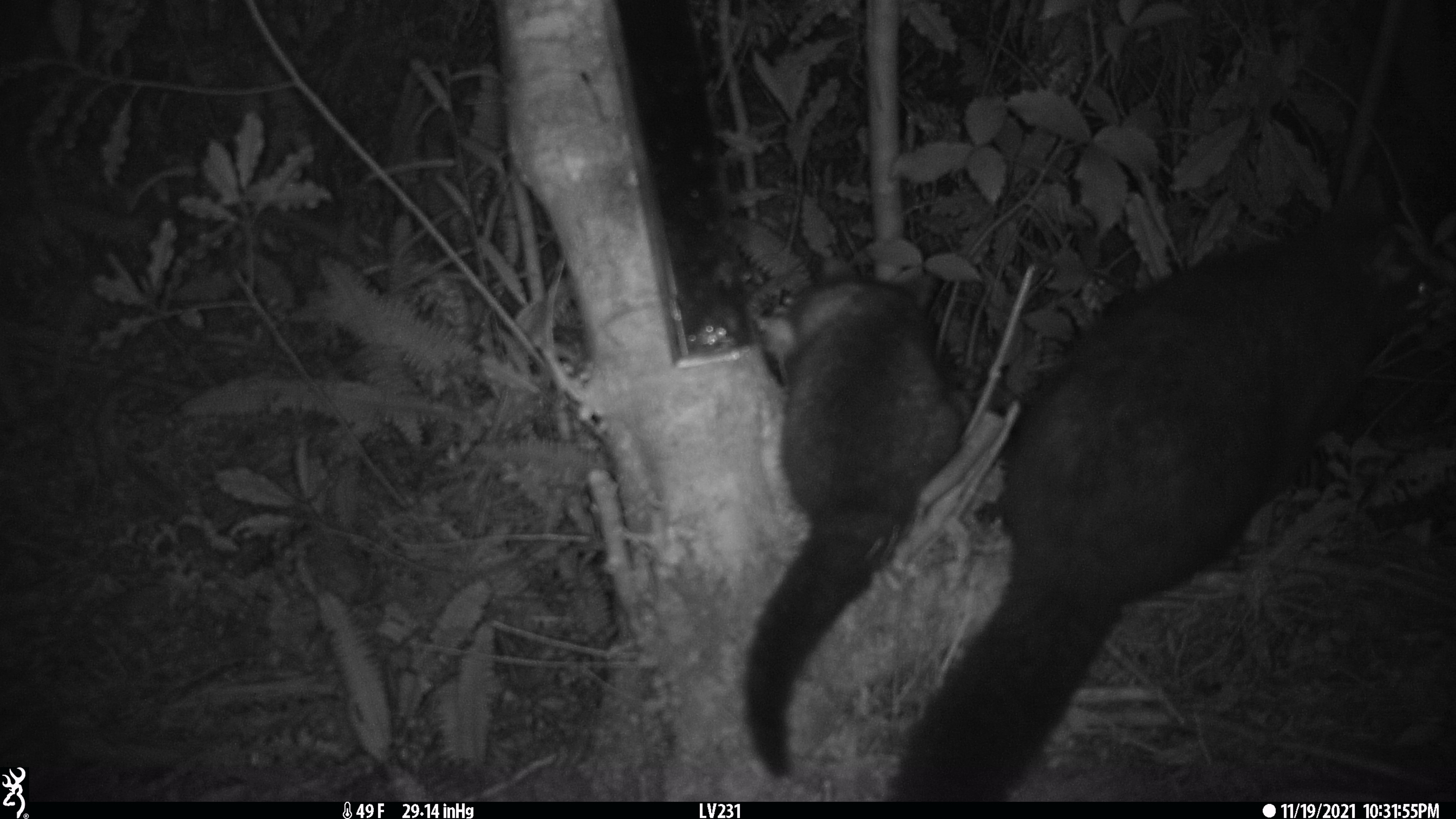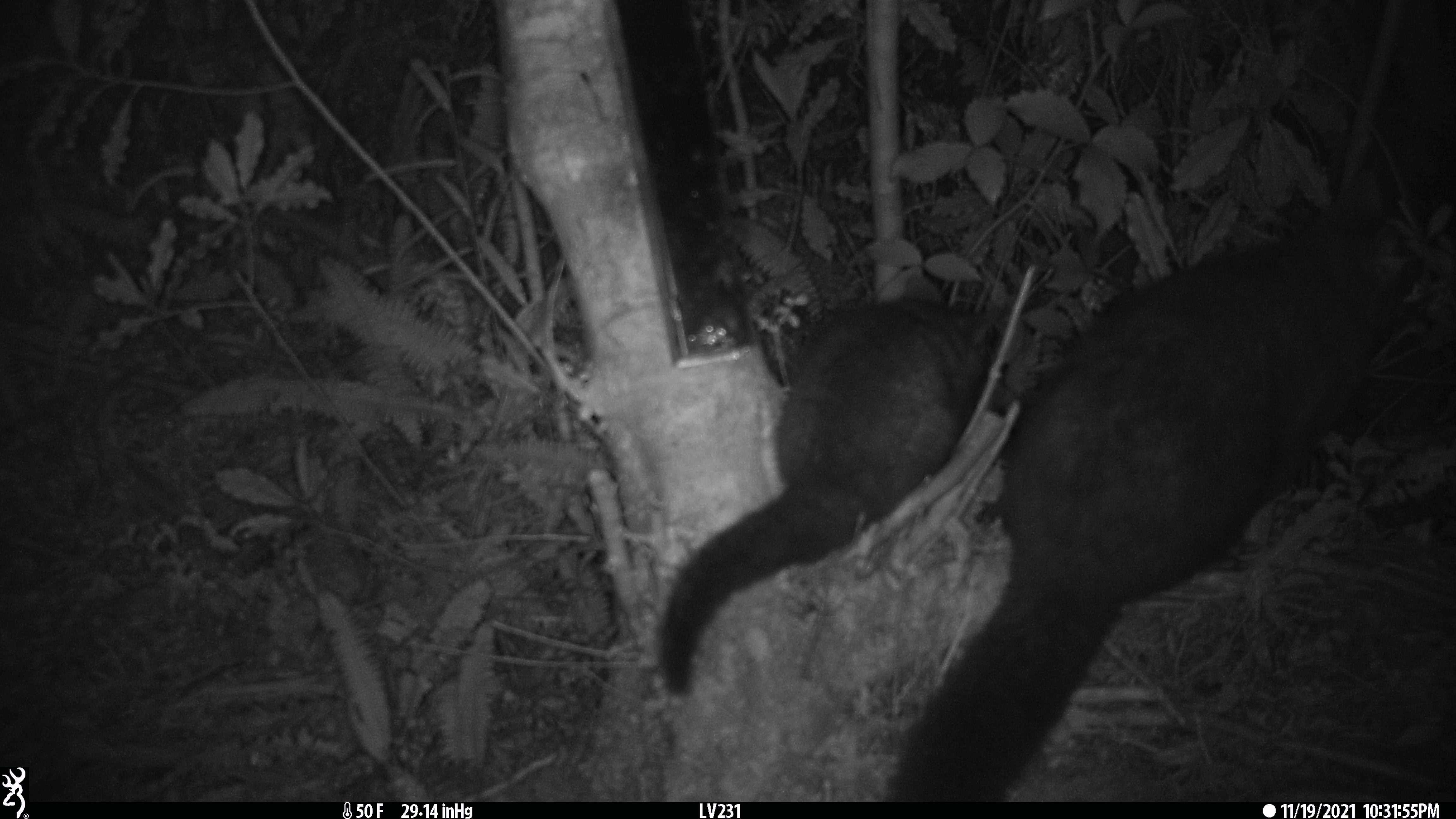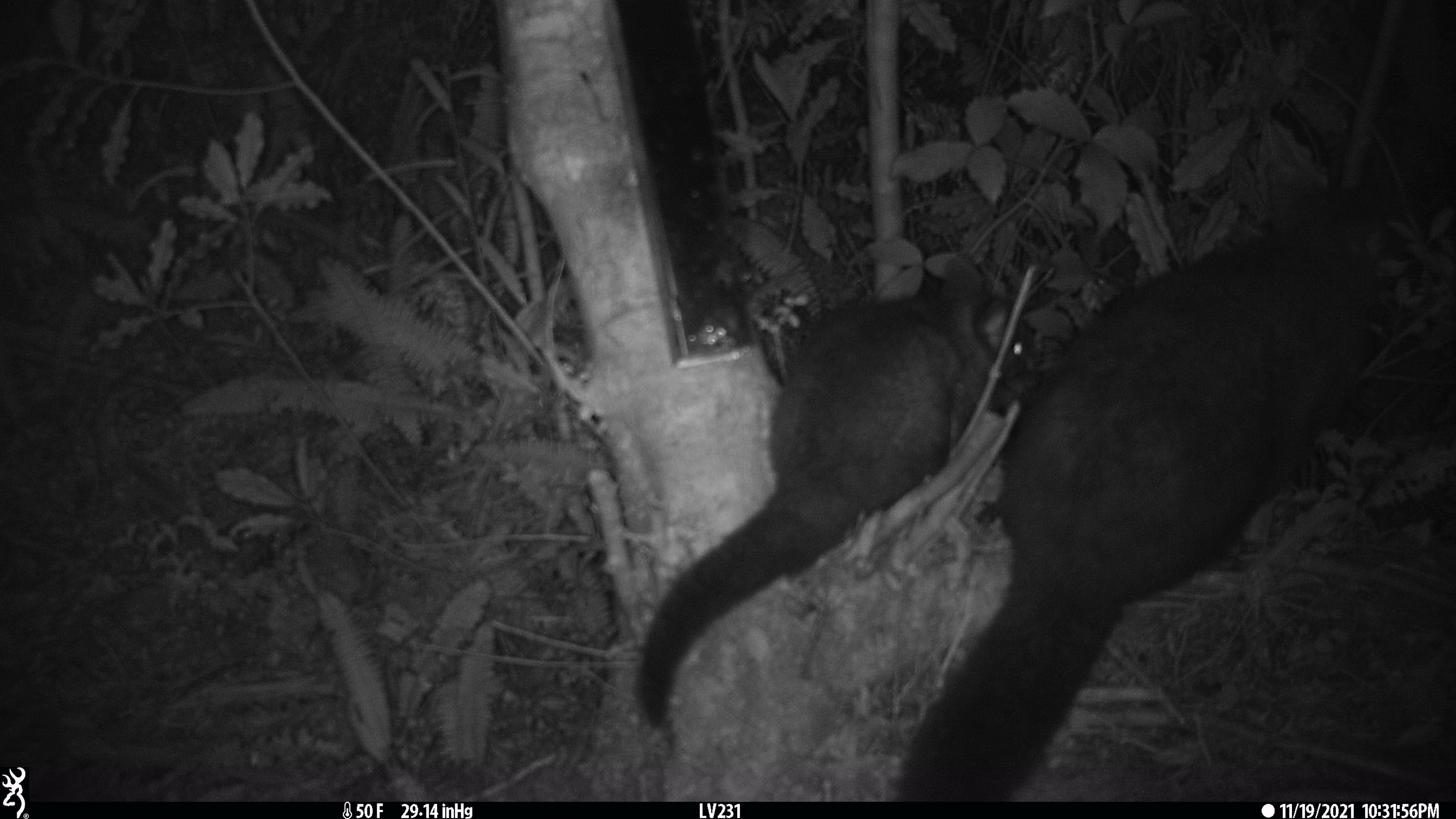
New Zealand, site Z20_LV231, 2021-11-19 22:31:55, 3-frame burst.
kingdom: Animalia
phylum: Chordata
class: Mammalia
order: Diprotodontia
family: Phalangeridae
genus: Trichosurus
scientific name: Trichosurus vulpecula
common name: common brushtail possum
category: possum